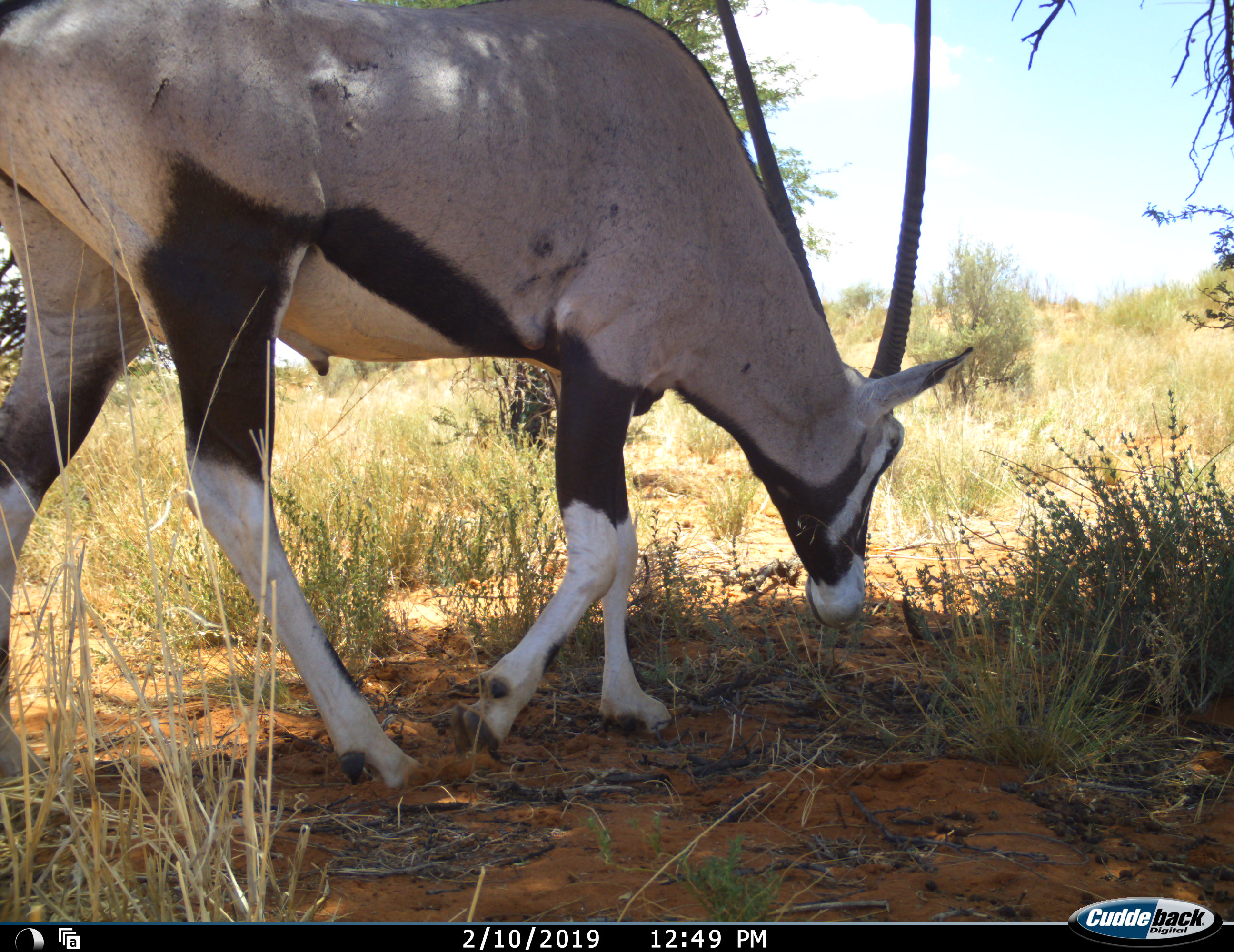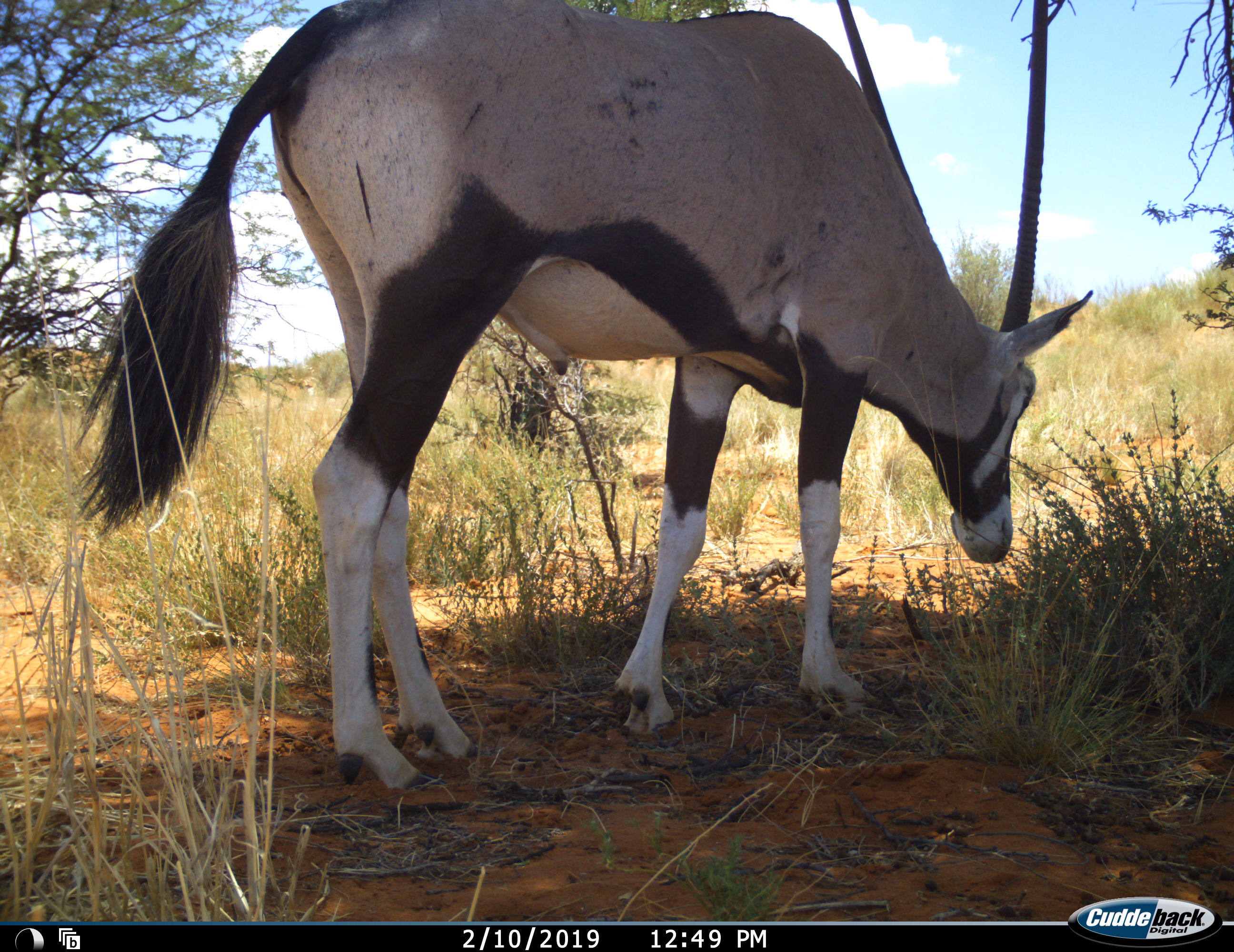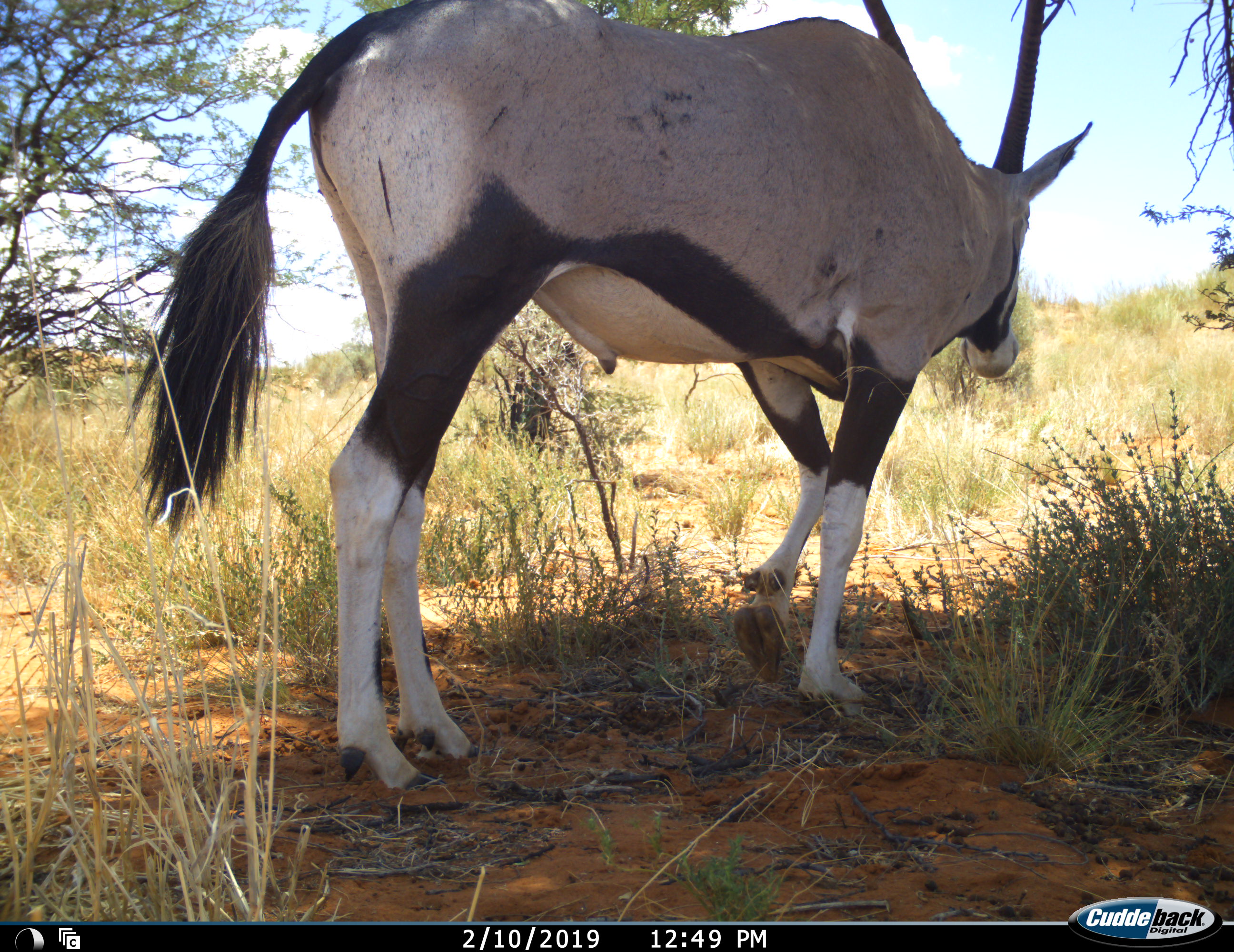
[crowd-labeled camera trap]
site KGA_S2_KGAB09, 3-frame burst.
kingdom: Animalia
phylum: Chordata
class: Mammalia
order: Artiodactyla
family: Bovidae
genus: Oryx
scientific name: Oryx gazella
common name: gemsbok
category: oryx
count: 1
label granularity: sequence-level